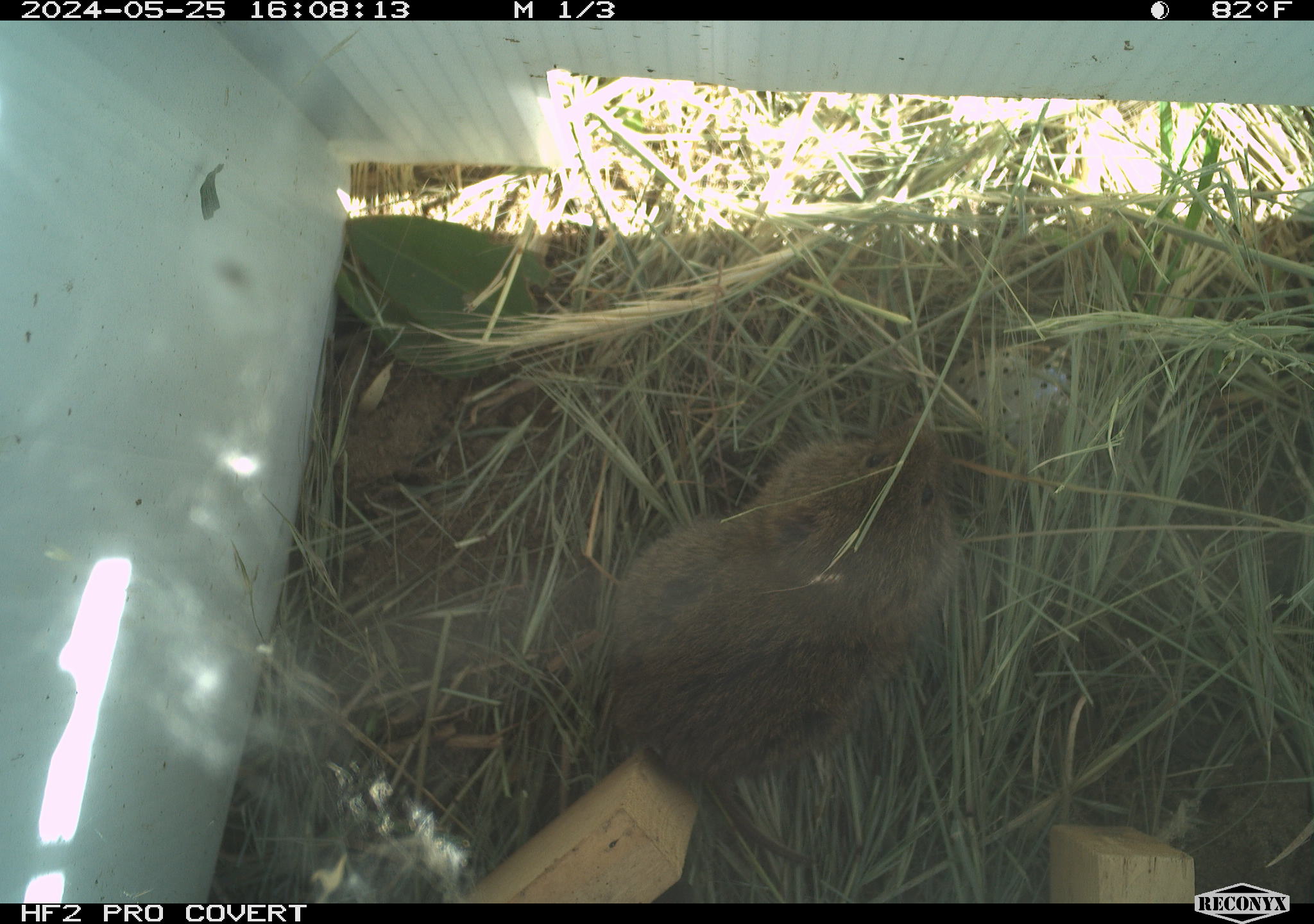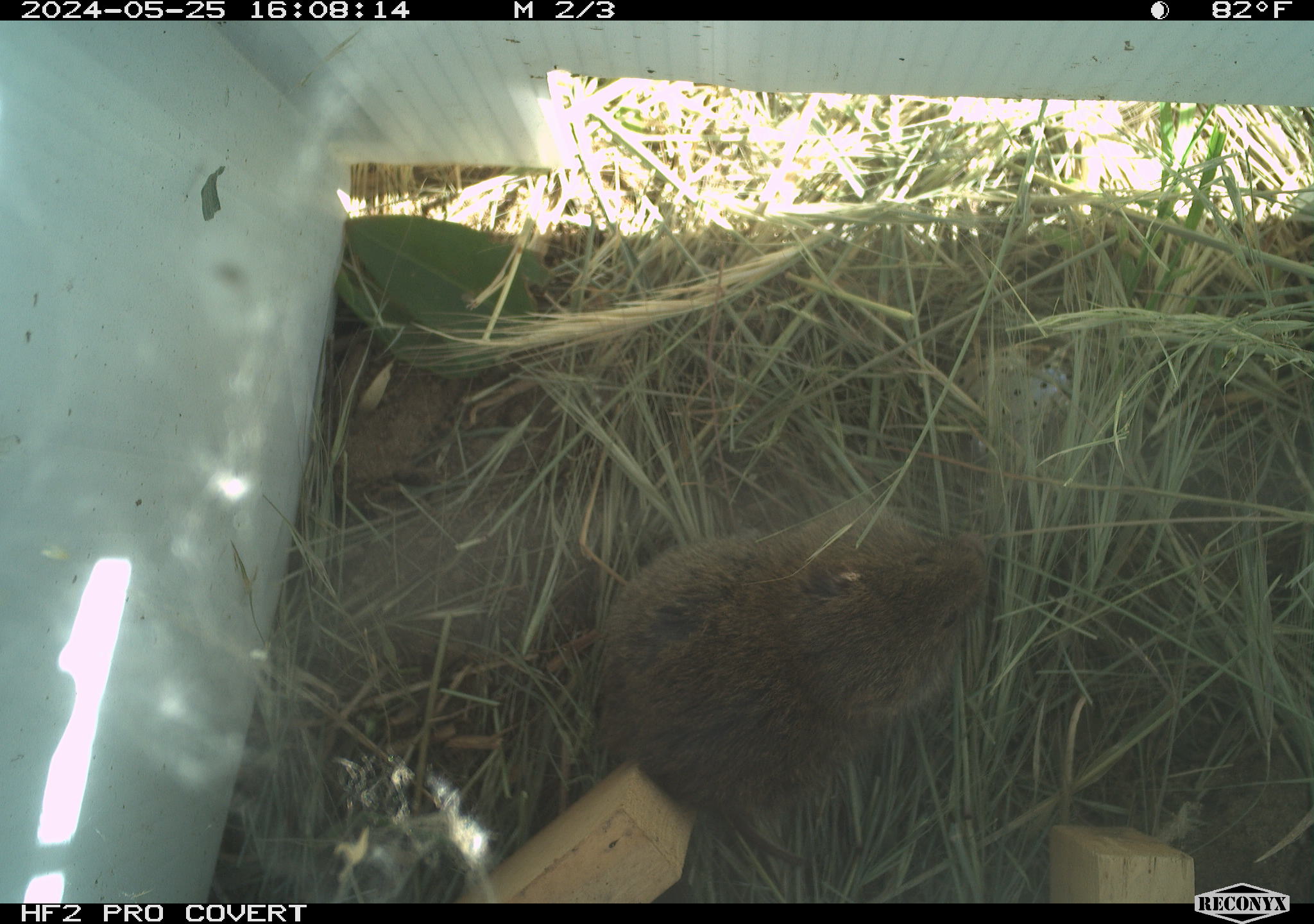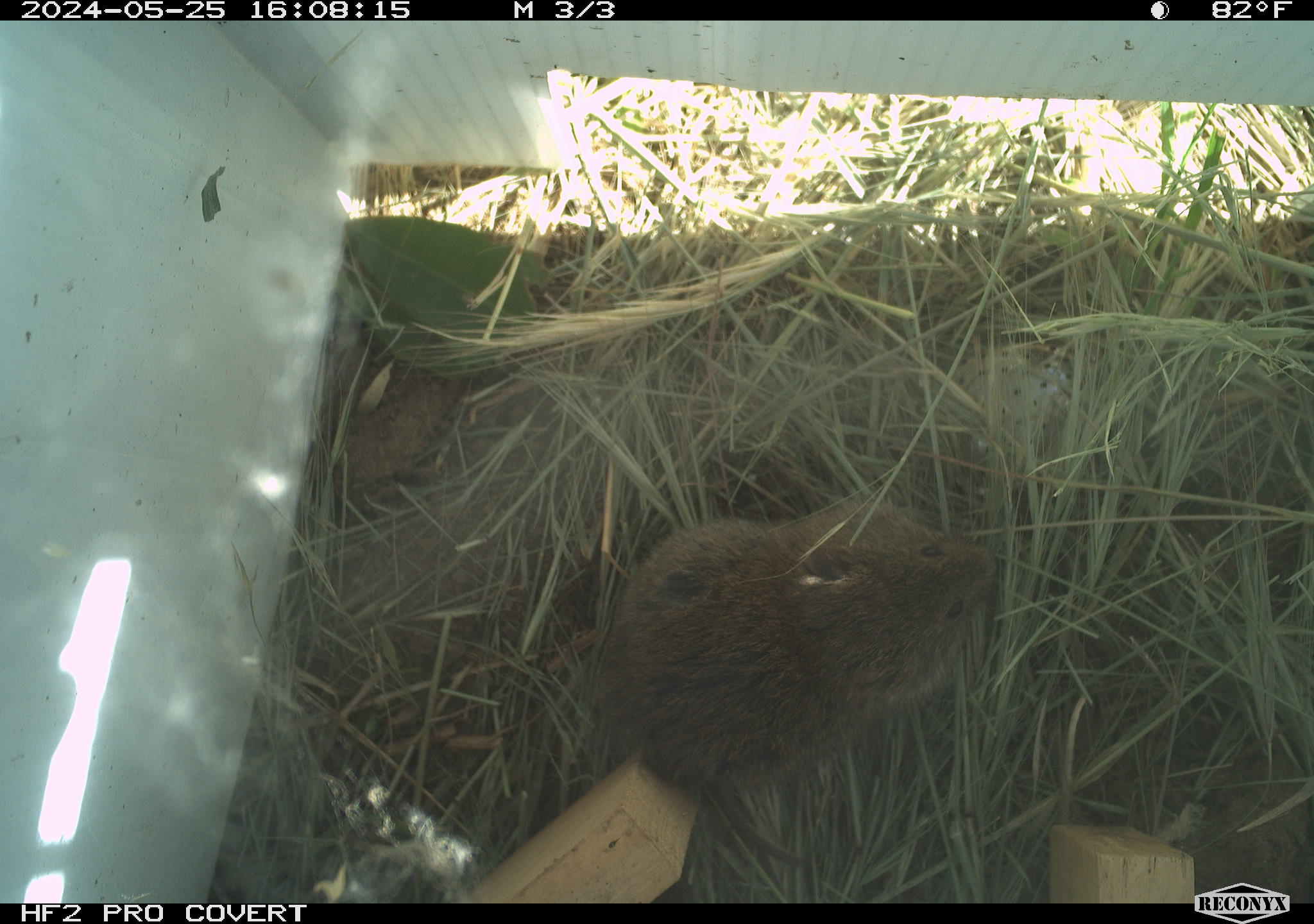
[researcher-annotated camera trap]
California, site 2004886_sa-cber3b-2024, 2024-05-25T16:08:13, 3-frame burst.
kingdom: Animalia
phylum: Chordata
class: Mammalia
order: Rodentia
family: Cricetidae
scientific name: Arvicolinae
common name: voles, lemmings, and muskrats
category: arvicolinae subfamily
Arvicolinae subfamily (voles, lemmings, and muskrats) (Arvicolinae).